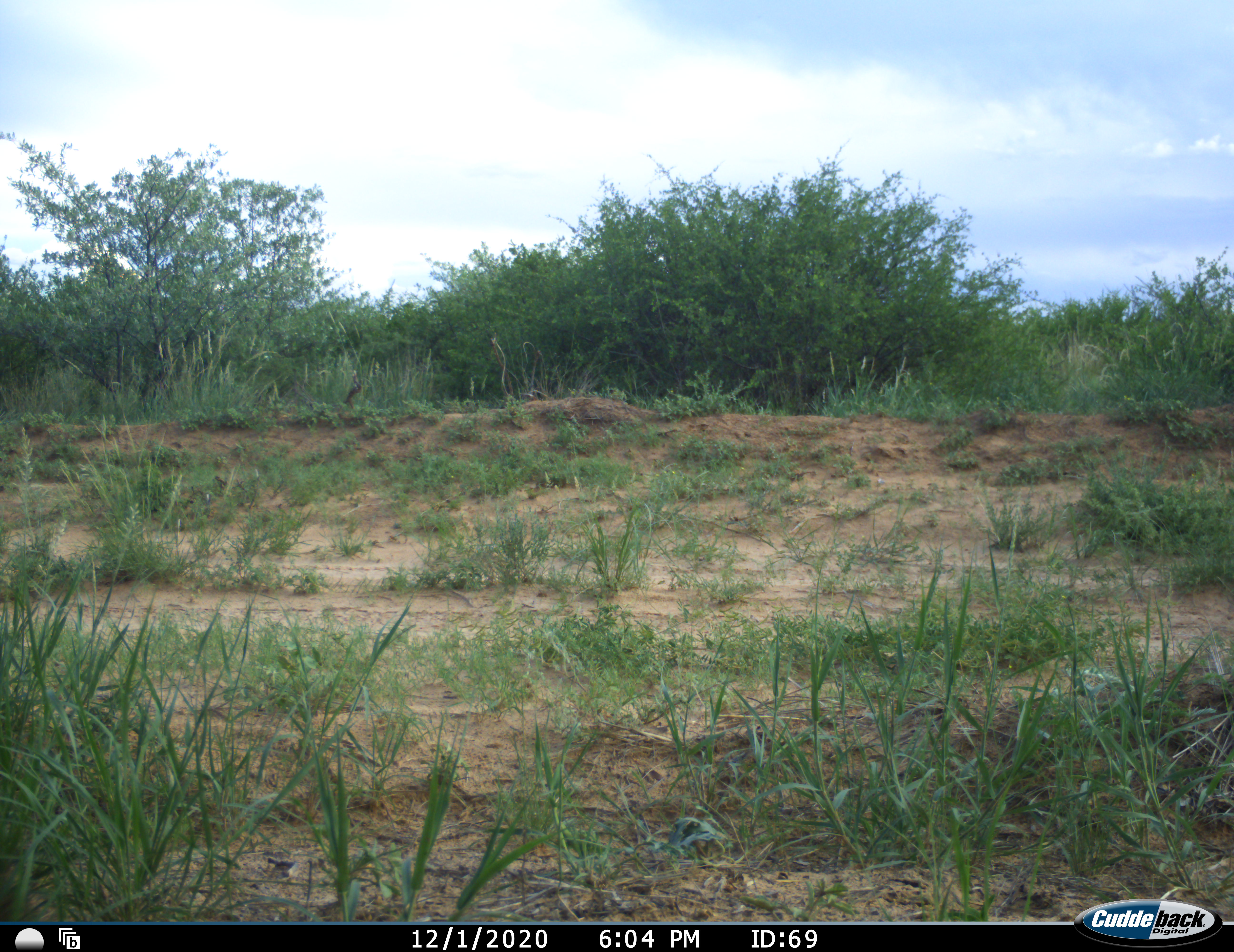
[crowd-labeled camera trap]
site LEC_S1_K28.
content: unidentified animal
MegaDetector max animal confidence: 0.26